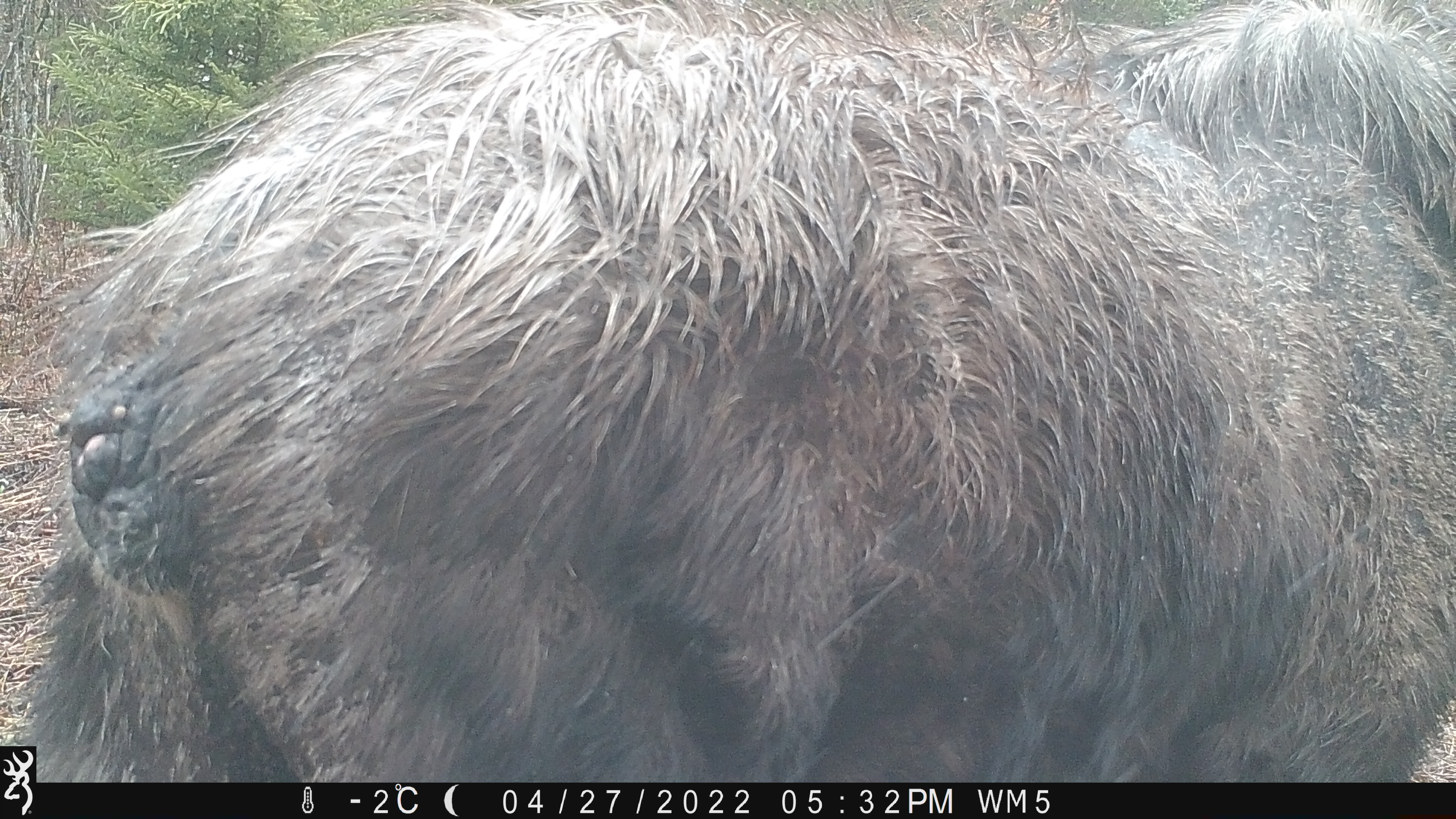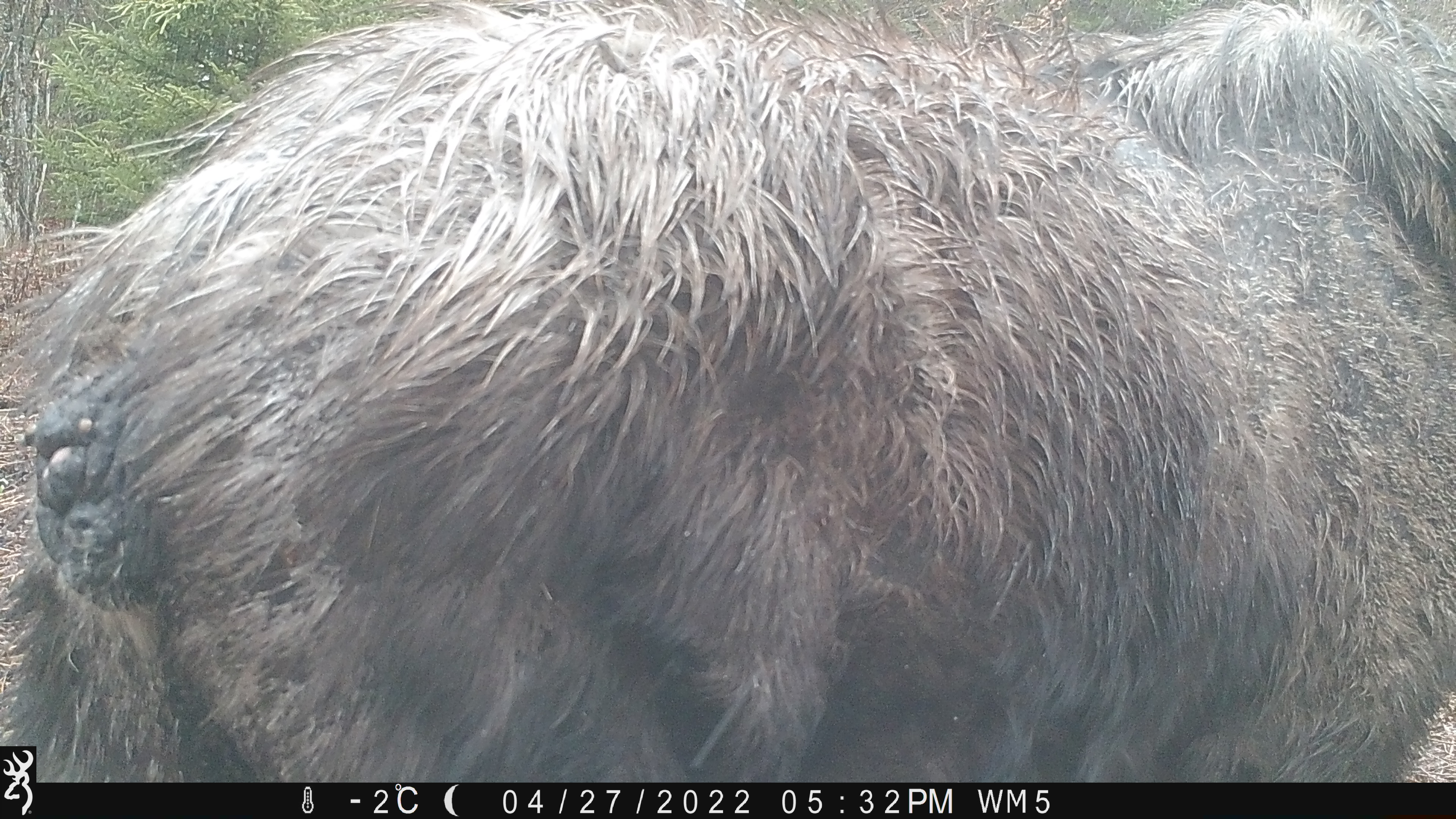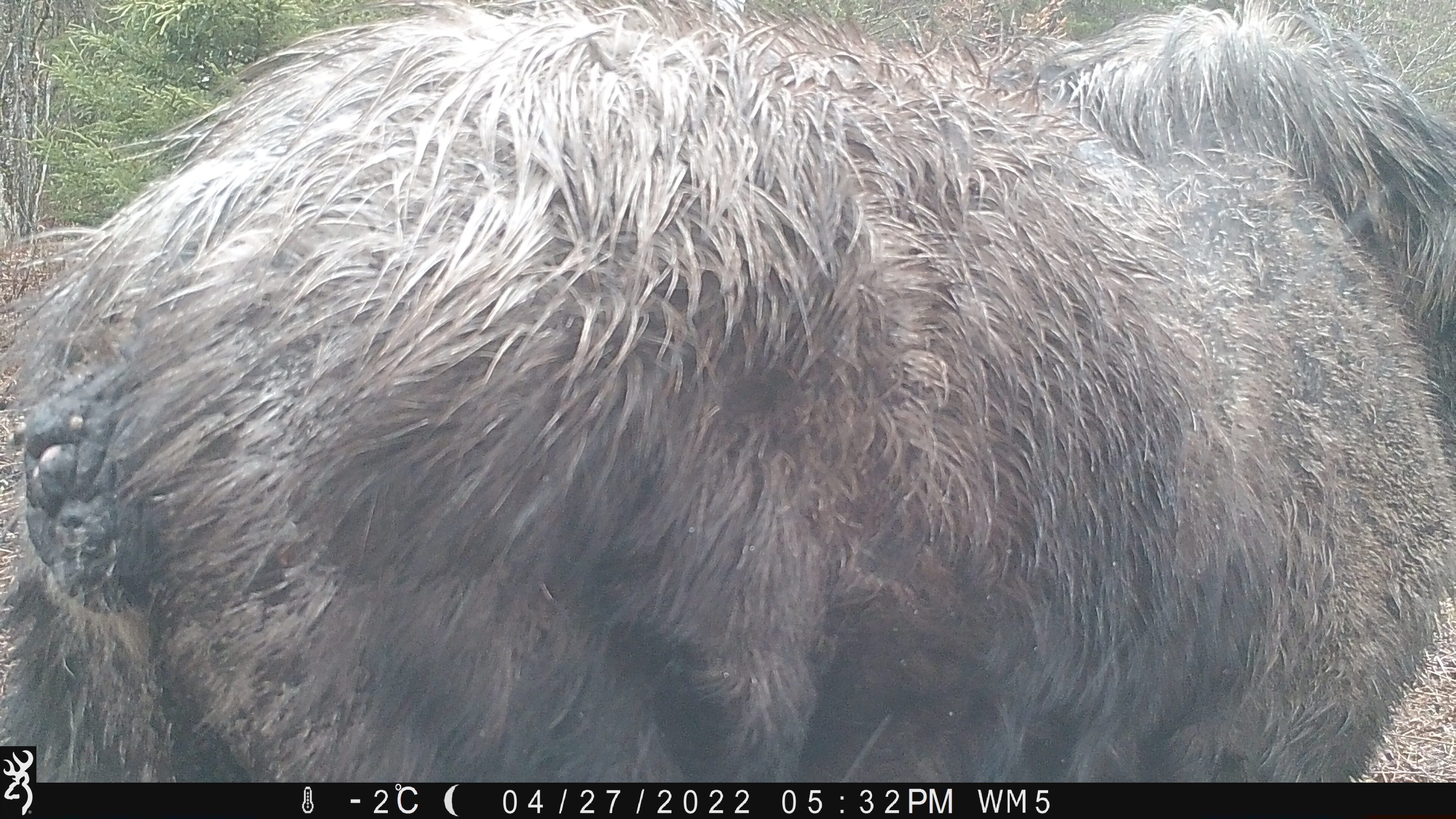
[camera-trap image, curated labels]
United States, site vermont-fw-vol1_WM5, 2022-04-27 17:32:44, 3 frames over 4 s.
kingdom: Animalia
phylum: Chordata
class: Mammalia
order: Artiodactyla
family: Cervidae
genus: Alces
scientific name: Alces alces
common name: moose